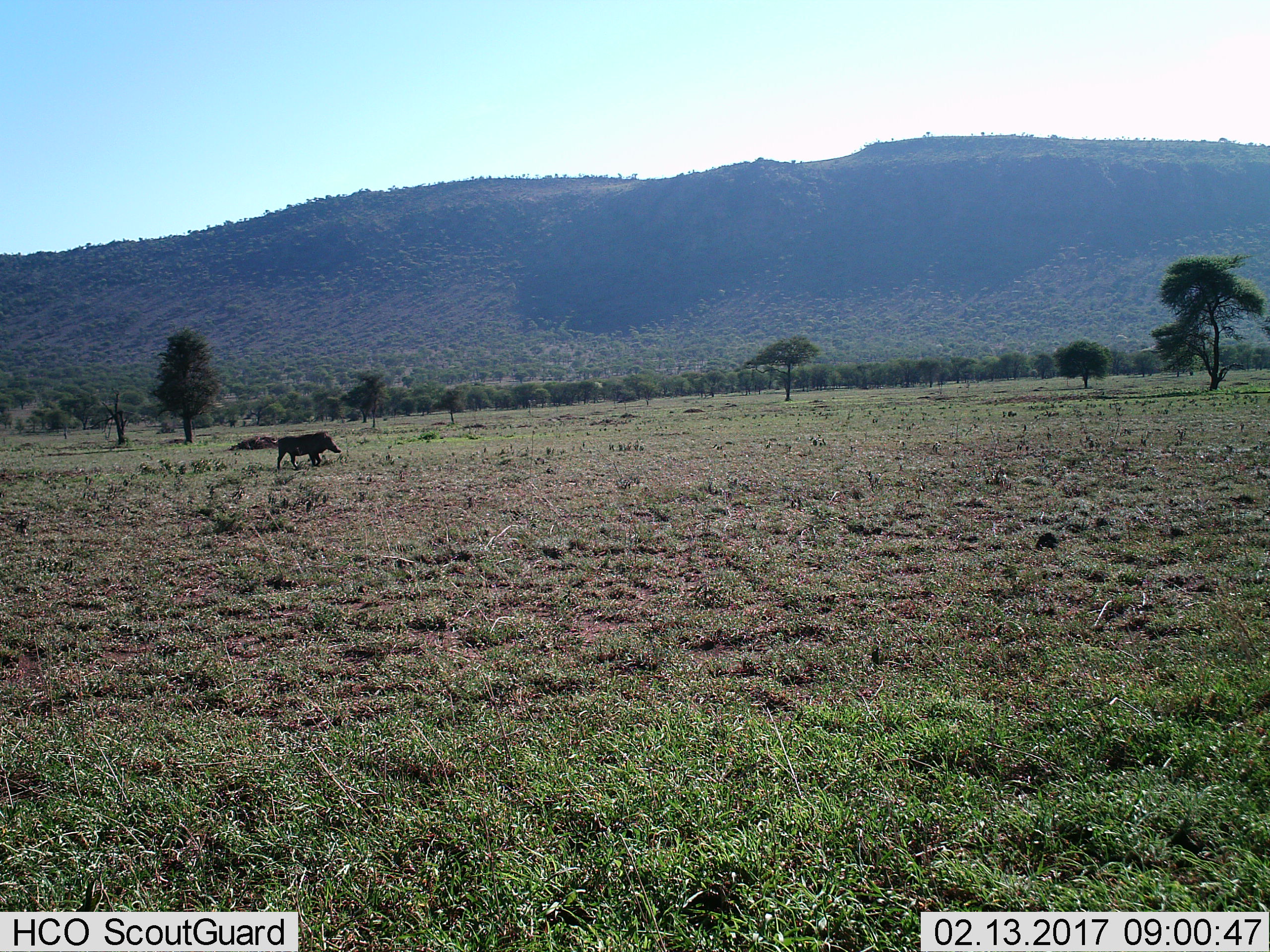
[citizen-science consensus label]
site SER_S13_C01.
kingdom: Animalia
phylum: Chordata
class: Mammalia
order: Artiodactyla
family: Suidae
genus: Phacochoerus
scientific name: Phacochoerus africanus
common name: warthog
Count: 1.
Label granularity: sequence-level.